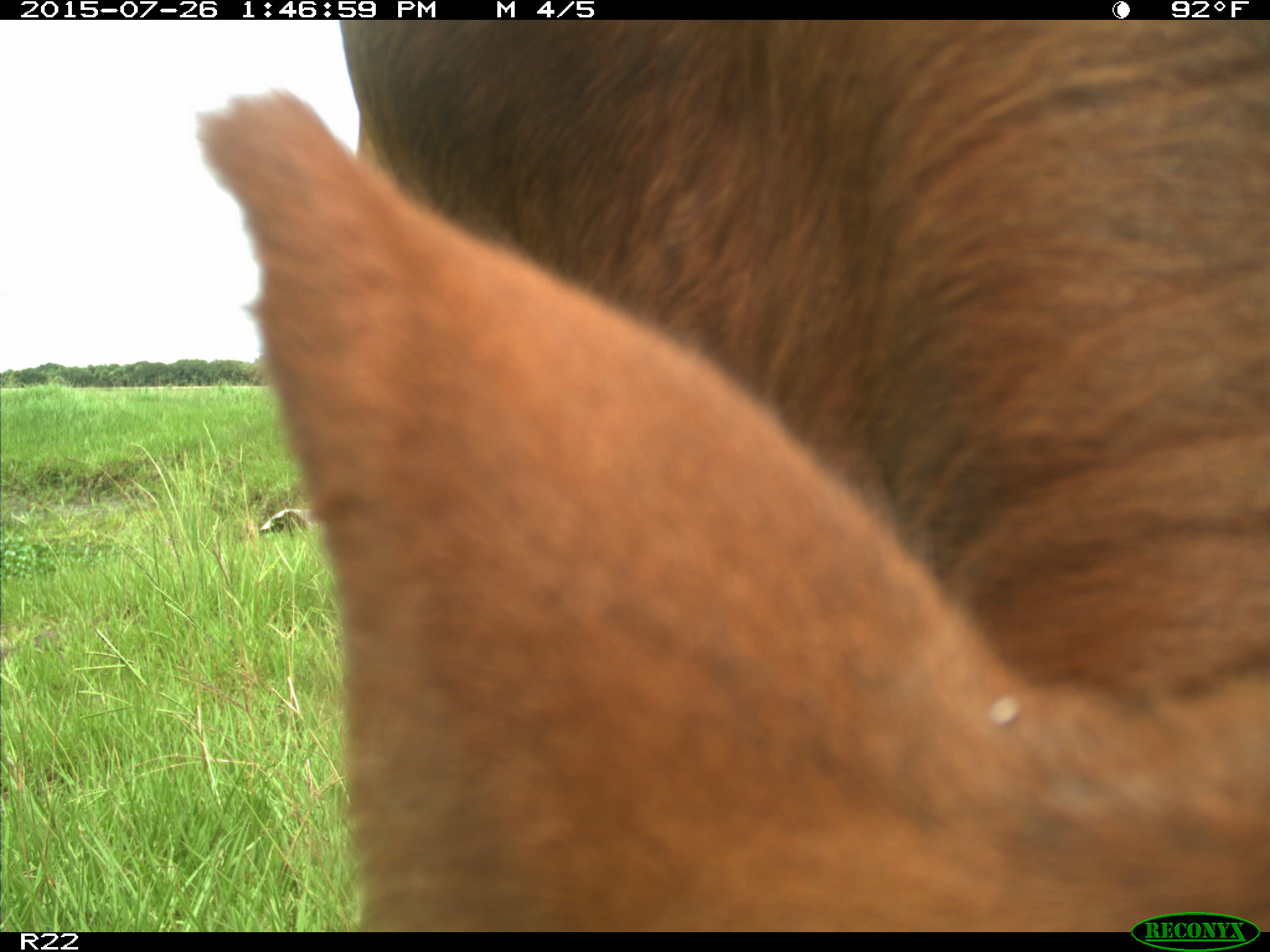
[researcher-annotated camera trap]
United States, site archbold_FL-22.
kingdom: Animalia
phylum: Chordata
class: Mammalia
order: Artiodactyla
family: Bovidae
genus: Bos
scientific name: Bos taurus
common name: domestic cow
Bos taurus (domestic cow).